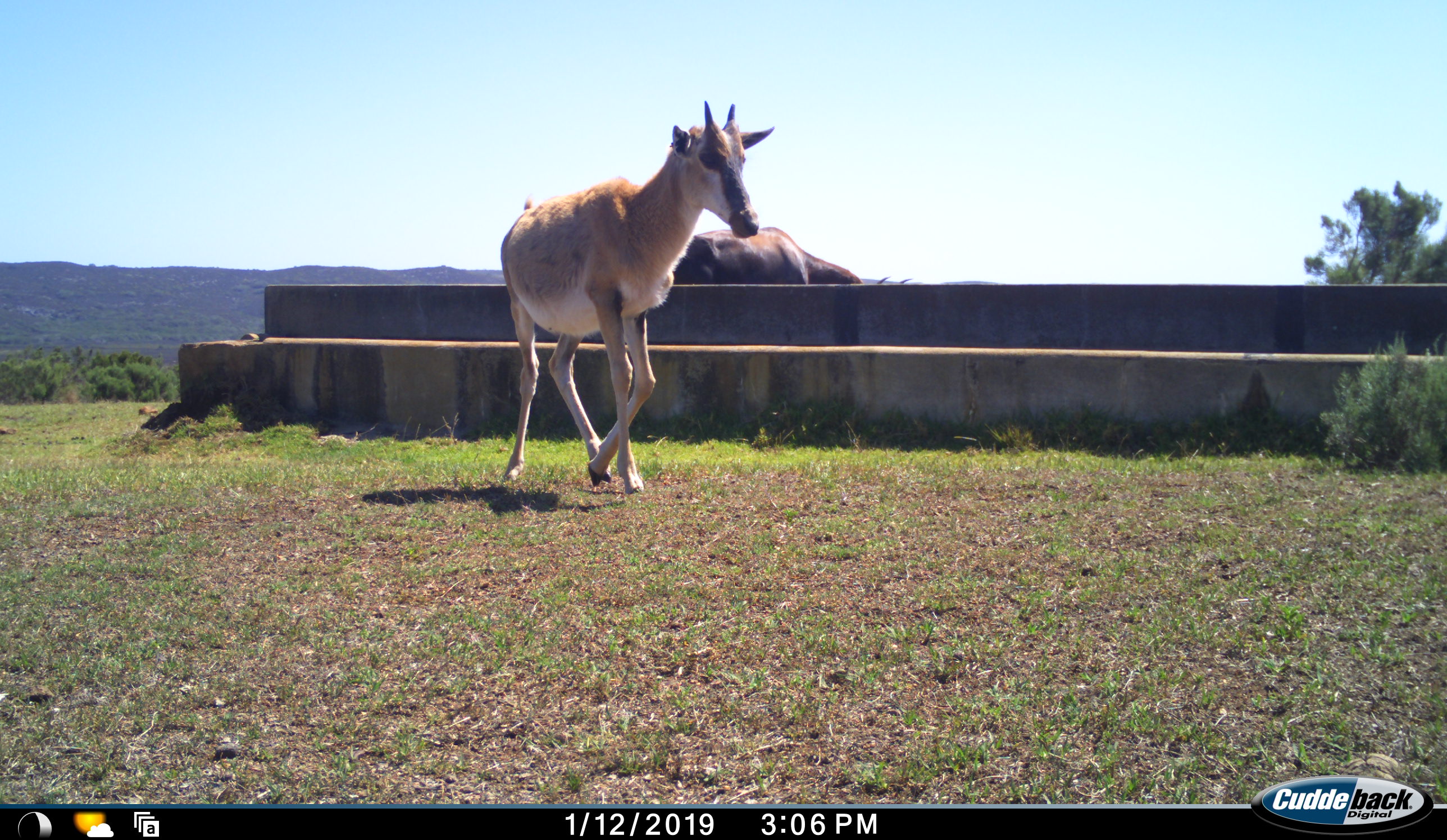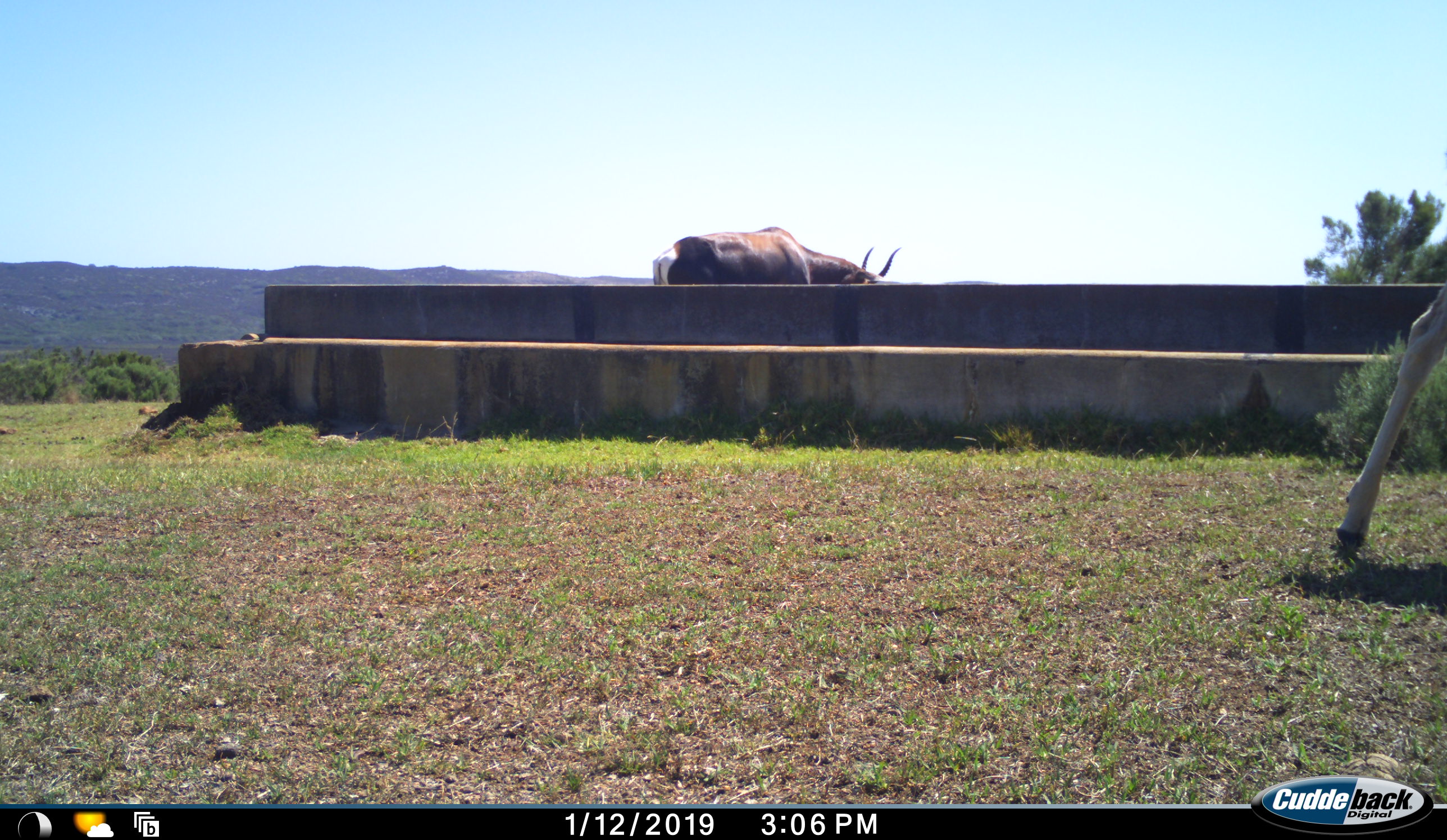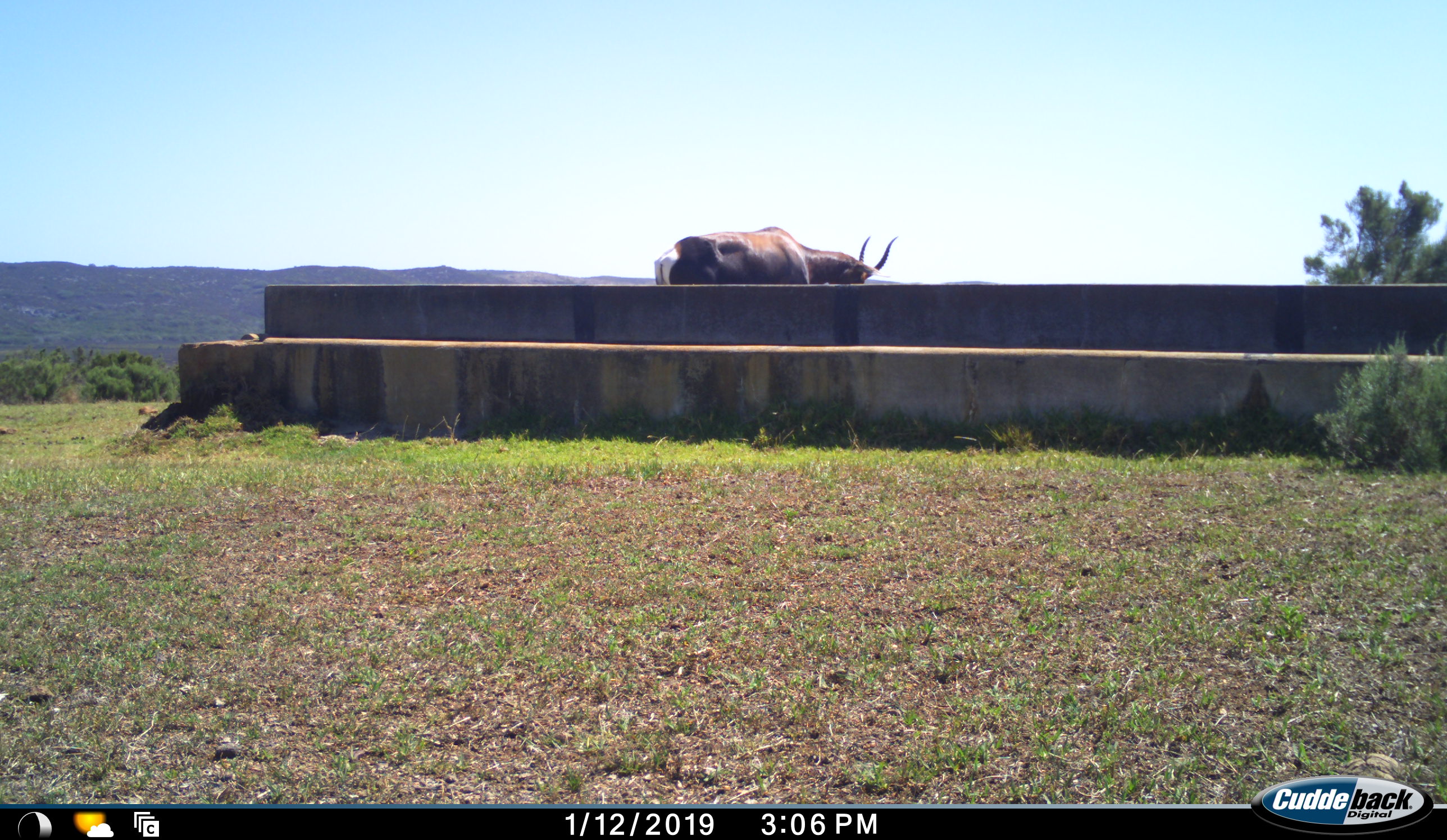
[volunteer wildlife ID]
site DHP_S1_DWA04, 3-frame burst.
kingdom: Animalia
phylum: Chordata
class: Mammalia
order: Artiodactyla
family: Bovidae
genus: Damaliscus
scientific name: Damaliscus pygargus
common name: bontebok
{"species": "bontebok (Damaliscus pygargus)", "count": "2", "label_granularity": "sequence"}